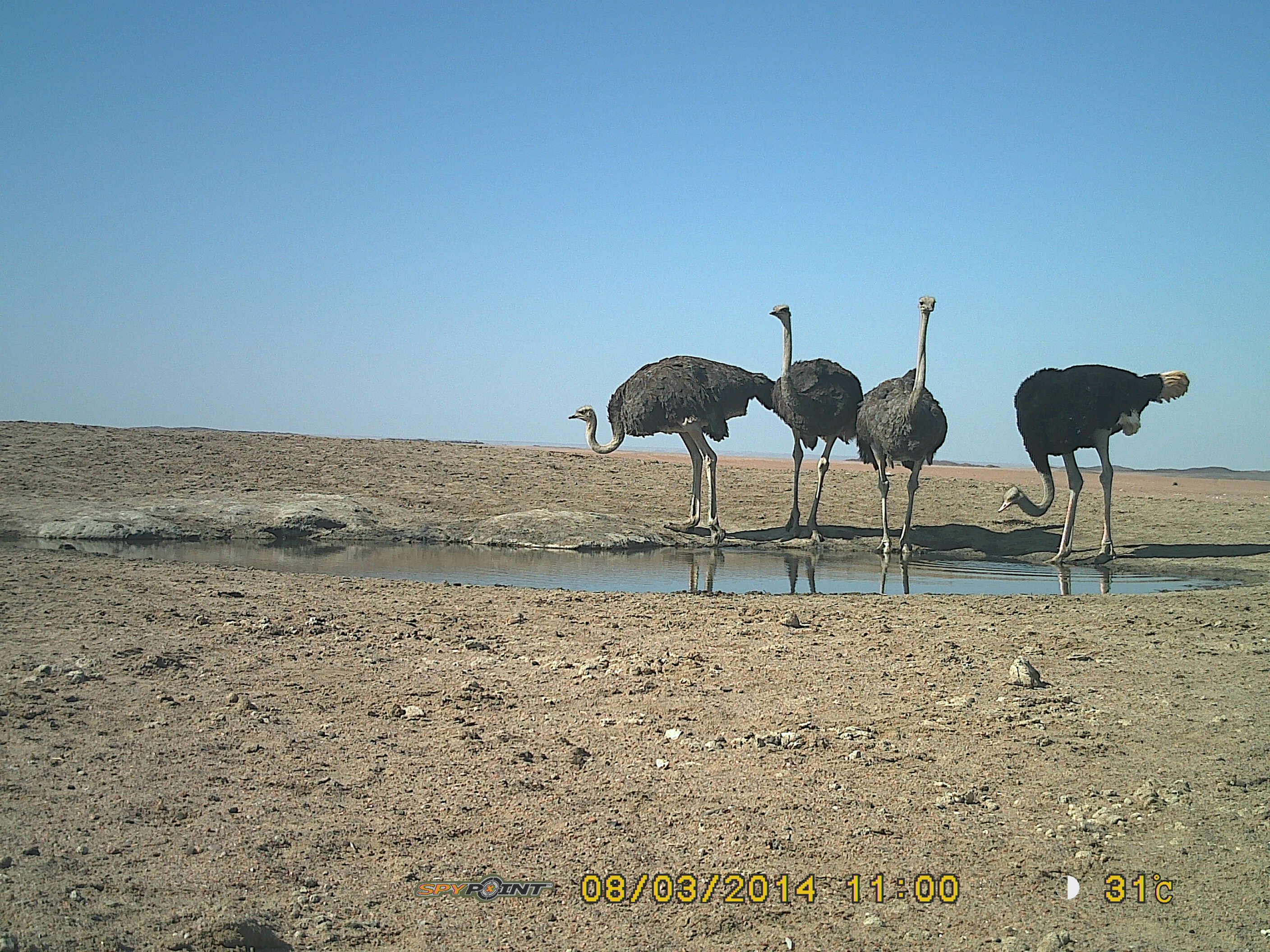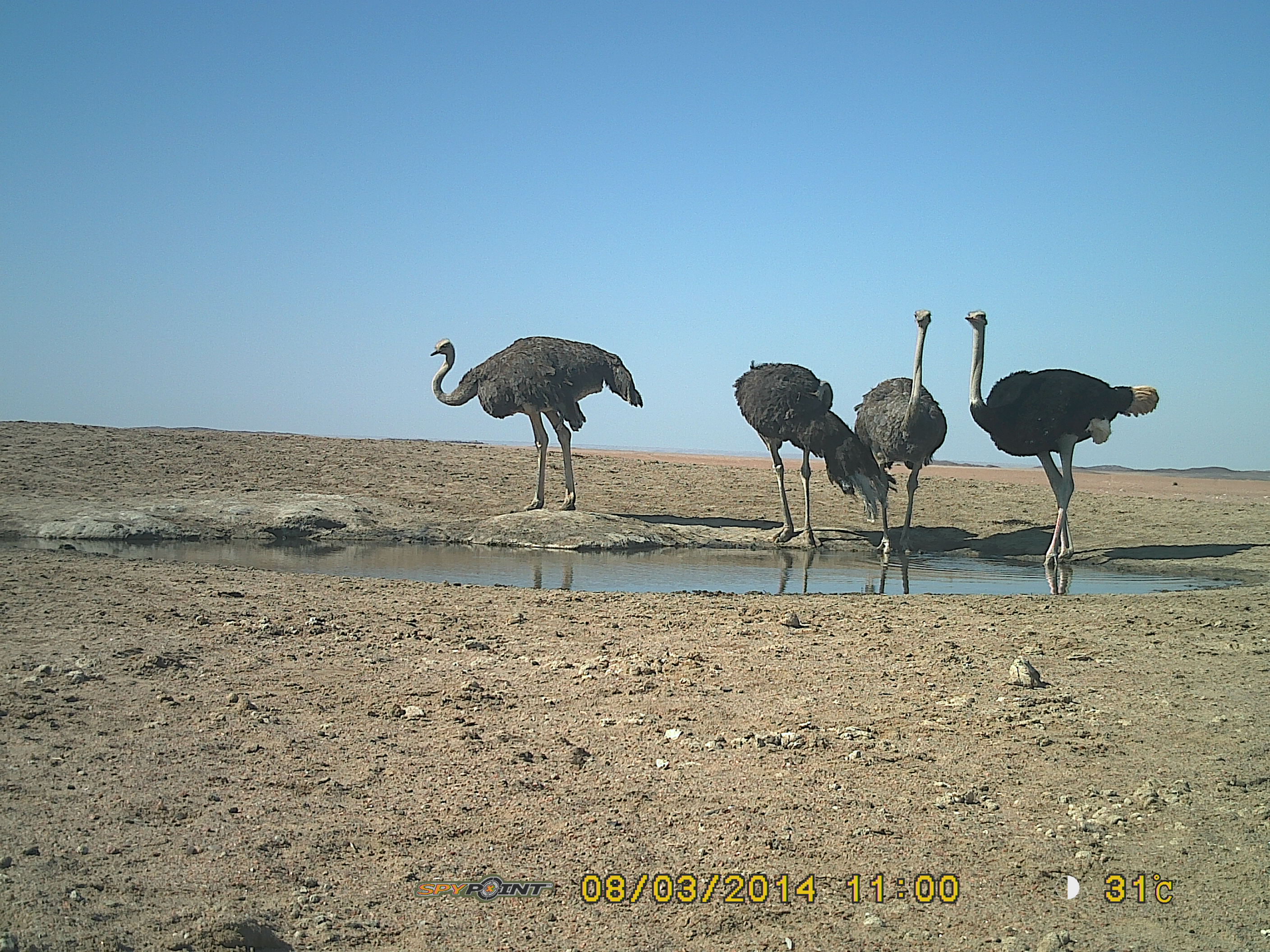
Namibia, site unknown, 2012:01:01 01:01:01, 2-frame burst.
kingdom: Animalia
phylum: Chordata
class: Aves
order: Struthioniformes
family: Struthionidae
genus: Struthio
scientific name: Struthio camelus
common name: common ostrich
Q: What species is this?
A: Struthio camelus (common ostrich).